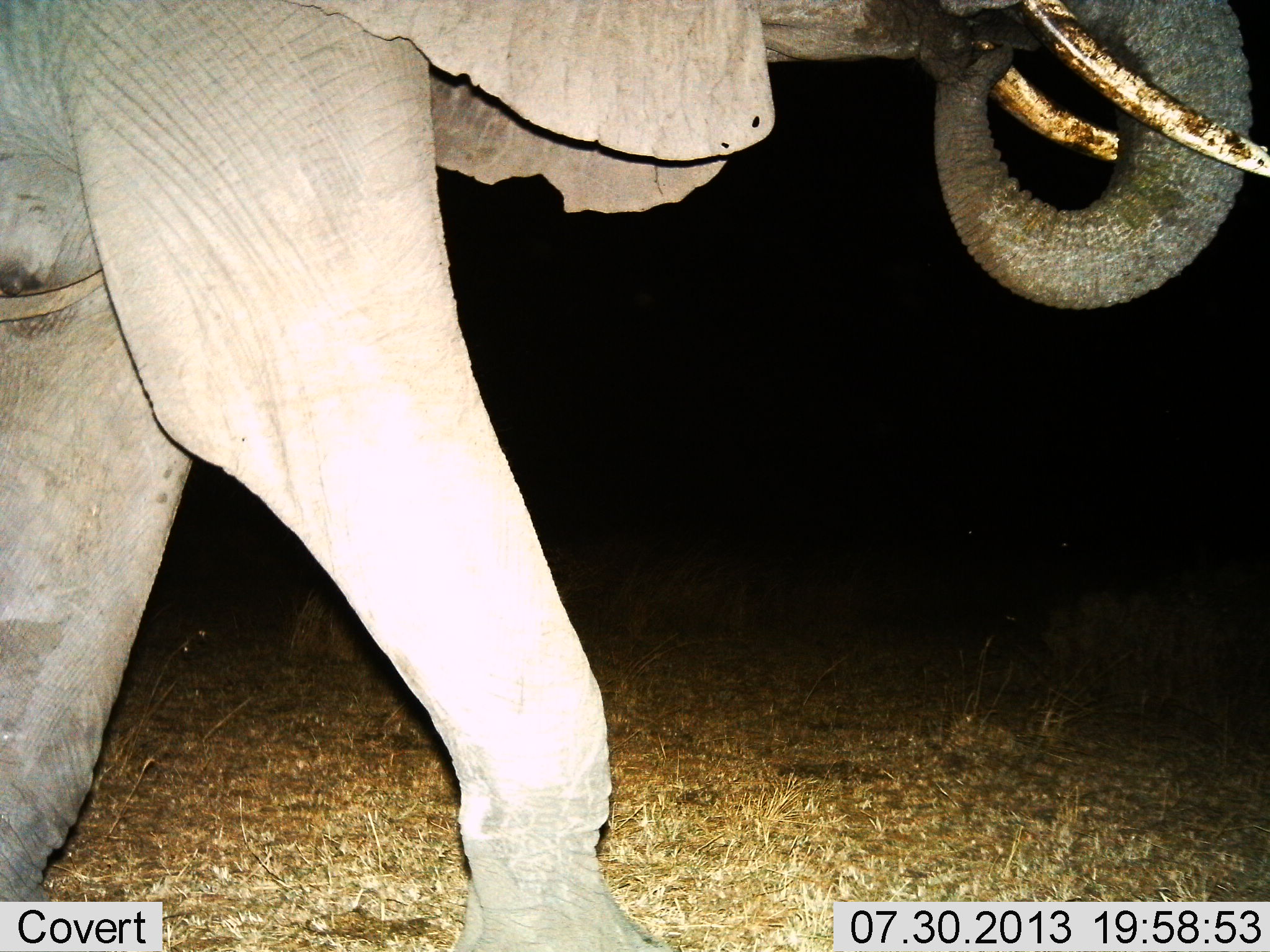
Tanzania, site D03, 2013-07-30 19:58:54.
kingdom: Animalia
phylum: Chordata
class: Mammalia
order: Proboscidea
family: Elephantidae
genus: Loxodonta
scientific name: Loxodonta africana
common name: african bush elephant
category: elephant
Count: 1.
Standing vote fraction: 10%.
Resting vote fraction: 0%.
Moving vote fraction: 100%.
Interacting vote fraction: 0%.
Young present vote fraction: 0%.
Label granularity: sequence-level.